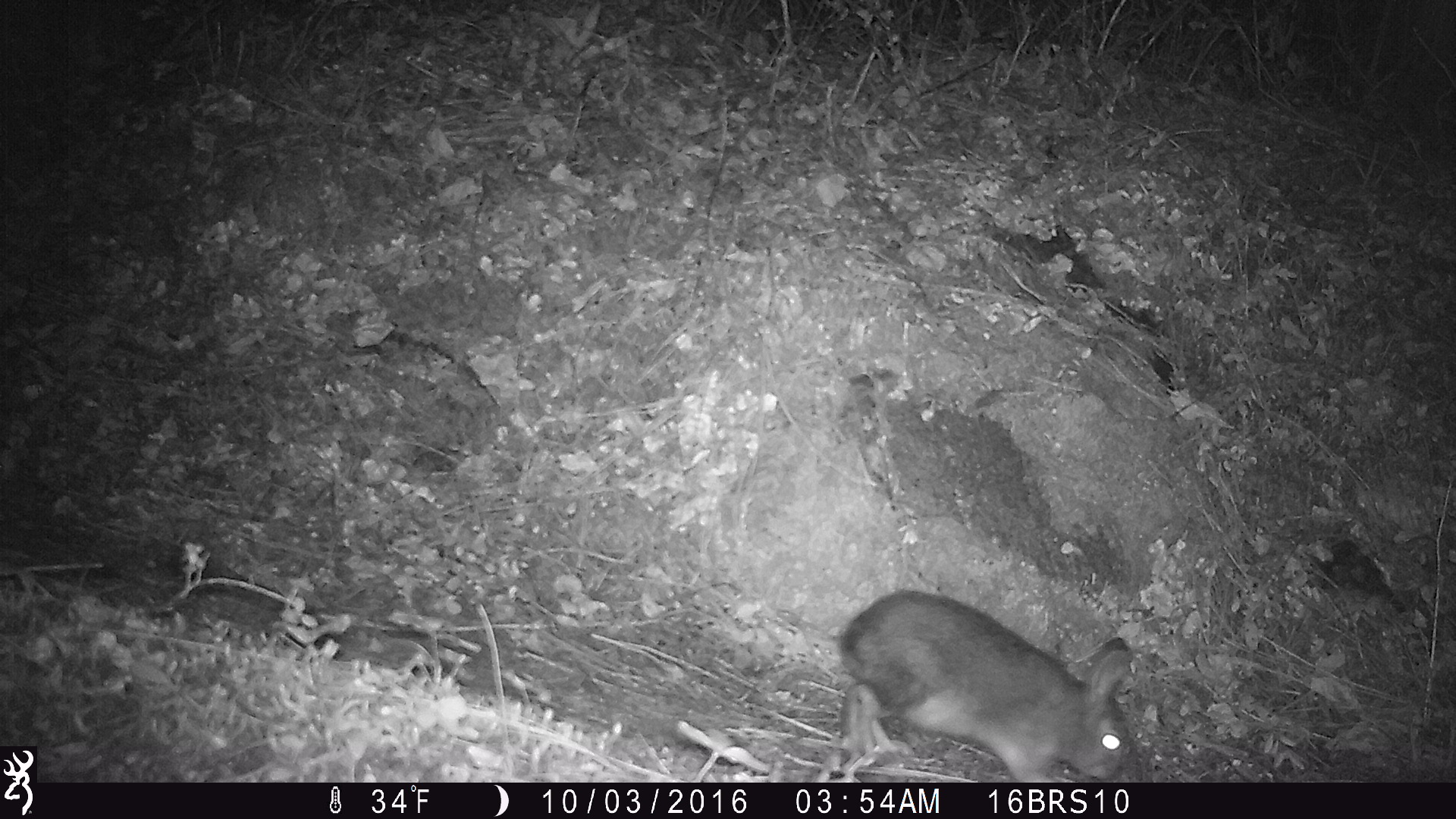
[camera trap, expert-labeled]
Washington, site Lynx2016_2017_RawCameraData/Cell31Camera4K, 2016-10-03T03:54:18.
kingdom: Animalia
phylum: Chordata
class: Mammalia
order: Lagomorpha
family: Leporidae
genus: Lepus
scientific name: Lepus americanus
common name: snowshoe hare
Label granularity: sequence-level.